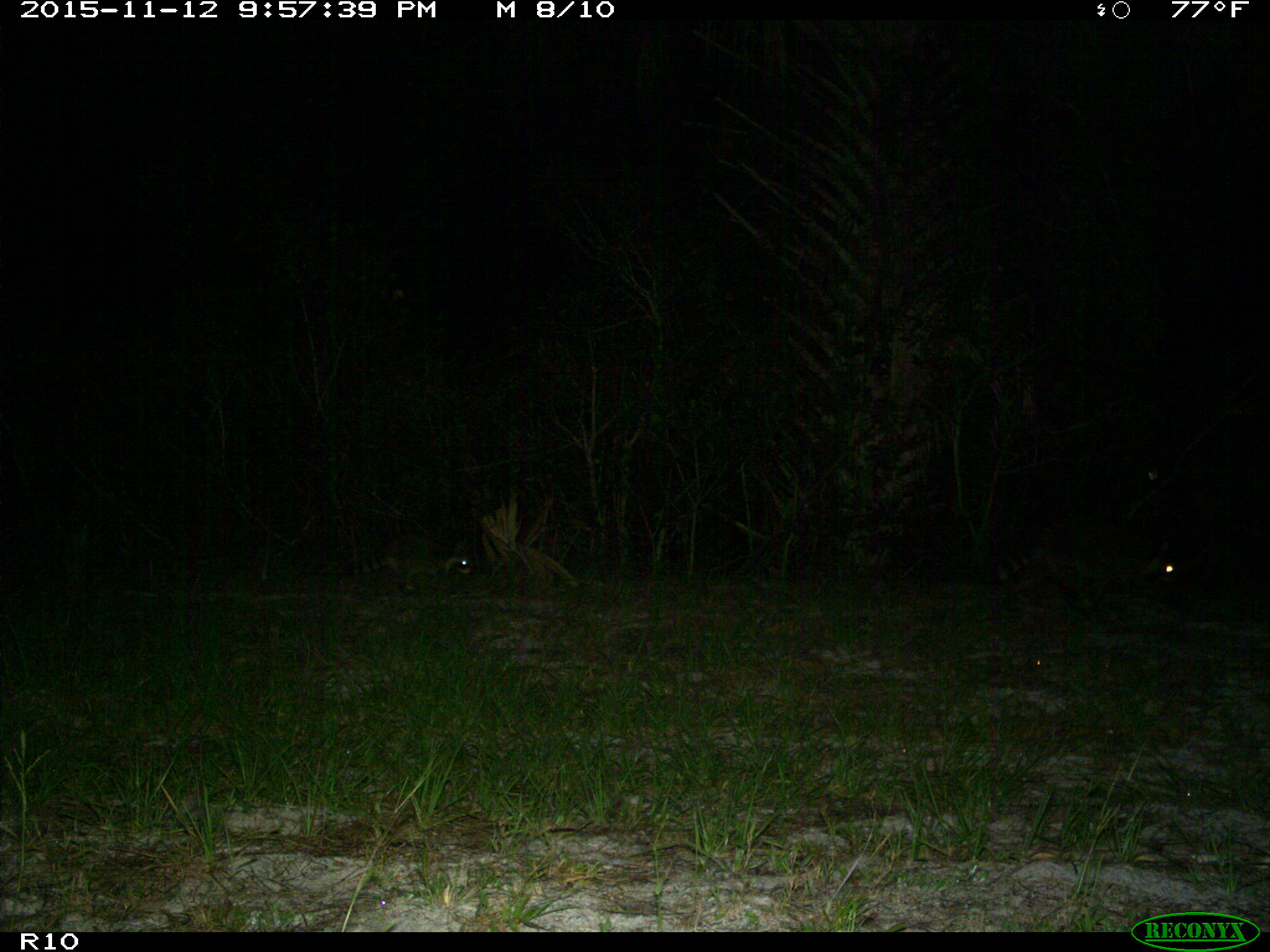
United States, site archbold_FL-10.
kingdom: Animalia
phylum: Chordata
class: Mammalia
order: Carnivora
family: Procyonidae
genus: Procyon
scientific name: Procyon lotor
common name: common raccoon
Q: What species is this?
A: Procyon lotor (common raccoon).